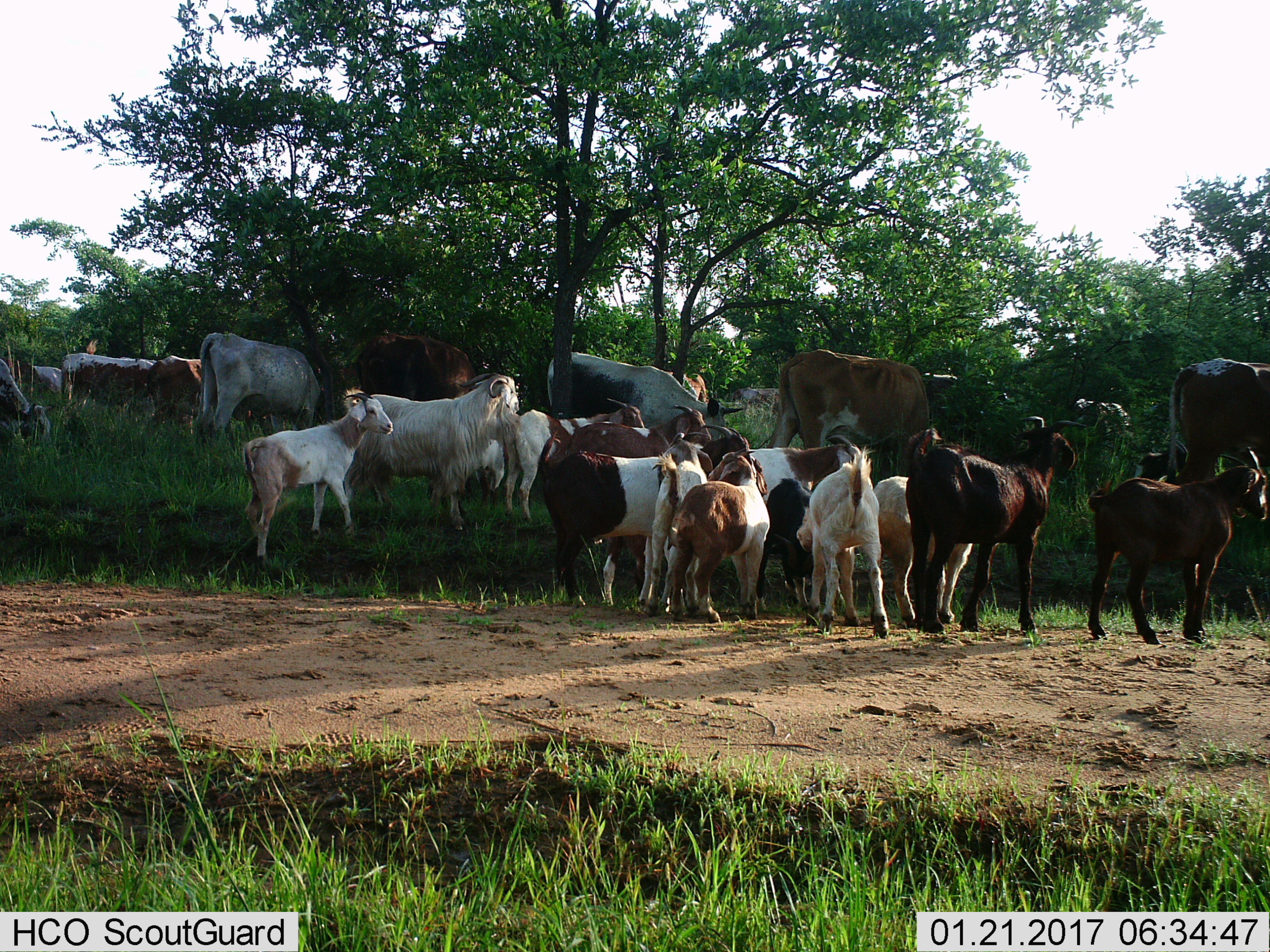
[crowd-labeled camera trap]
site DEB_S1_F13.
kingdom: Animalia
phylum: Chordata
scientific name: Vertebrata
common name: domestic animal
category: domesticanimal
Domesticanimal (domestic animal) (Vertebrata), count 11-50. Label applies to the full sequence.